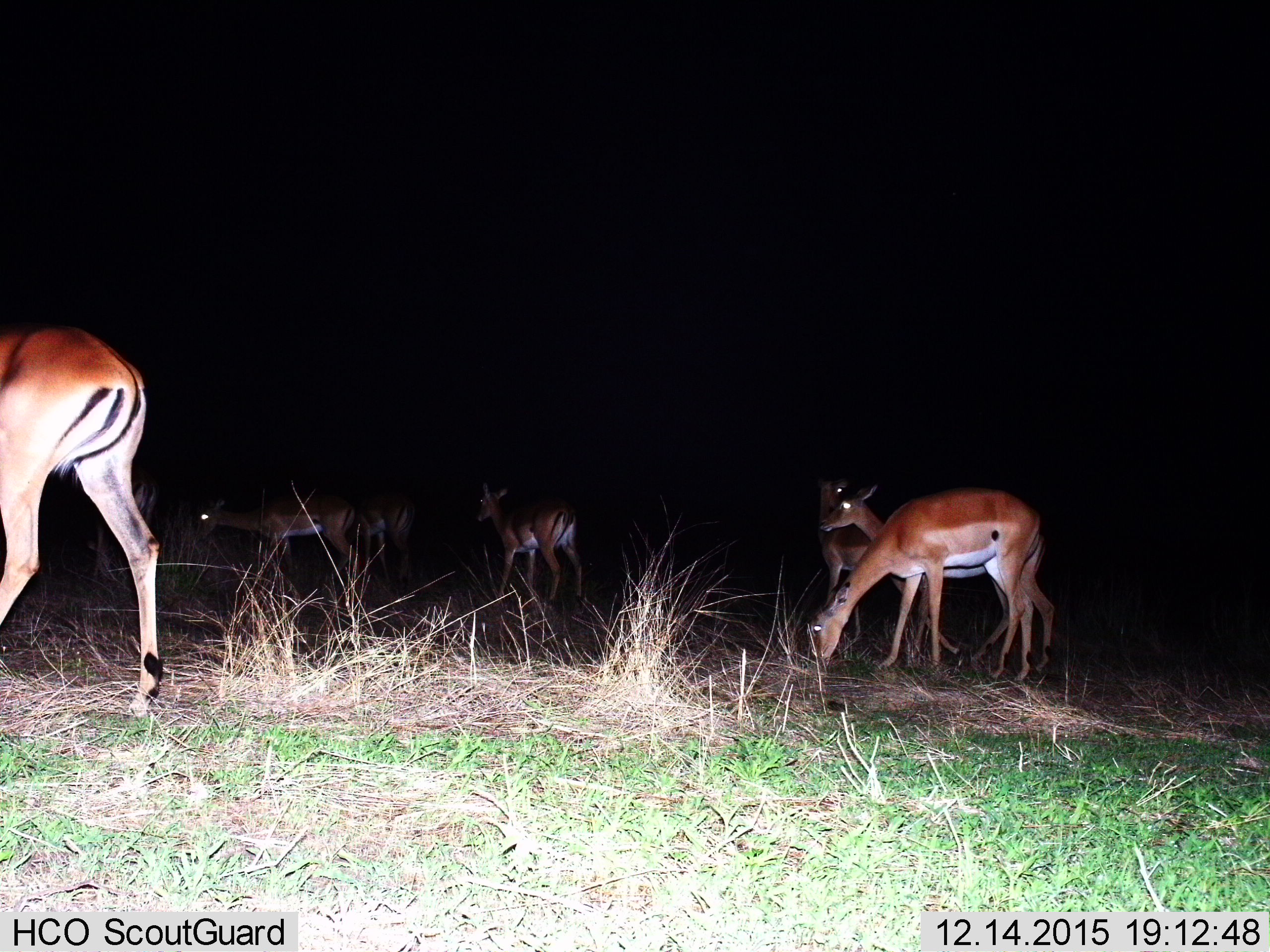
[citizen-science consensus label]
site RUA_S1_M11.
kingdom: Animalia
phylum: Chordata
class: Mammalia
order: Artiodactyla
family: Bovidae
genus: Aepyceros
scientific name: Aepyceros melampus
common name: impala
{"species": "impala (Aepyceros melampus)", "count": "8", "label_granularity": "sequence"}